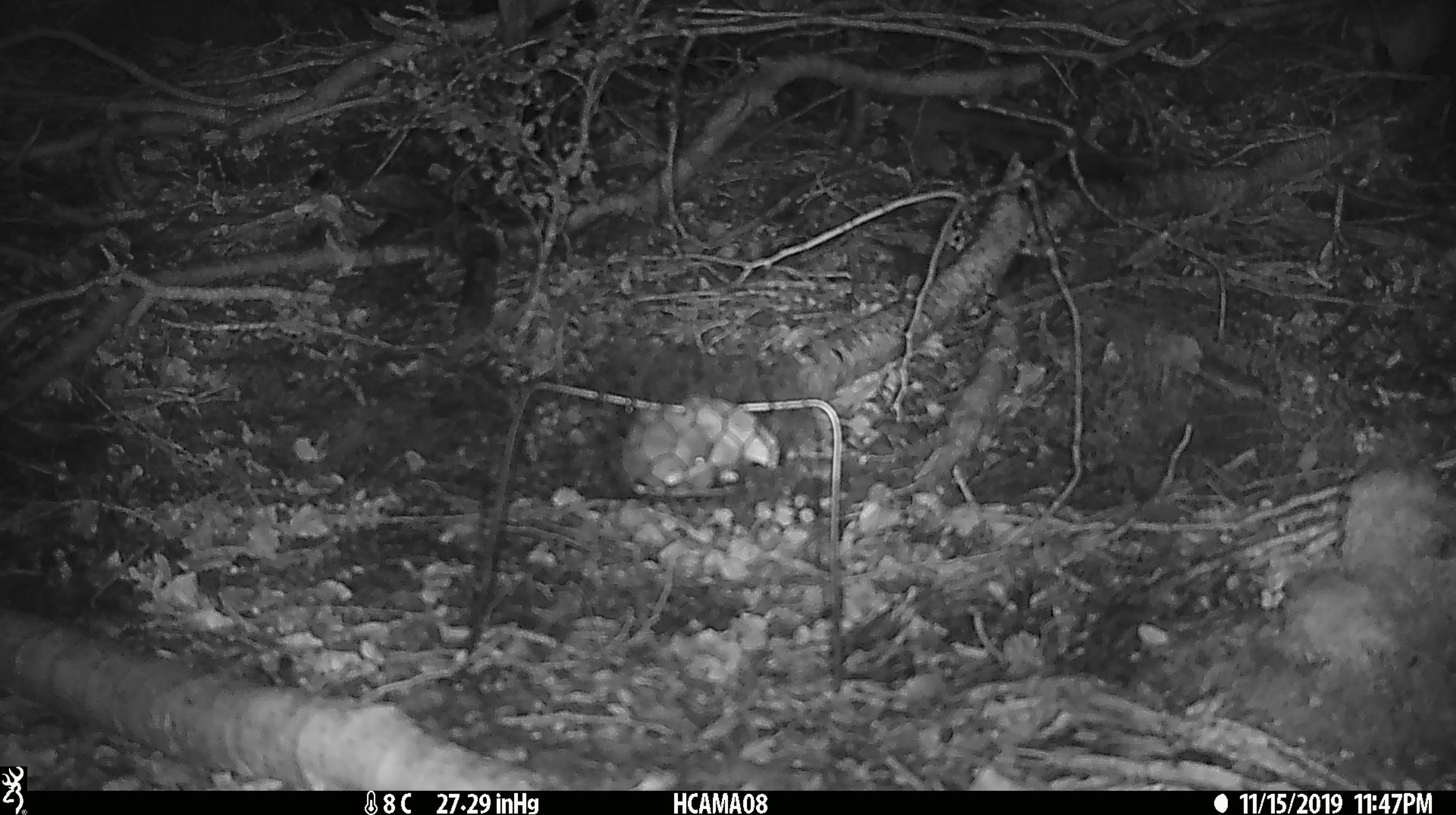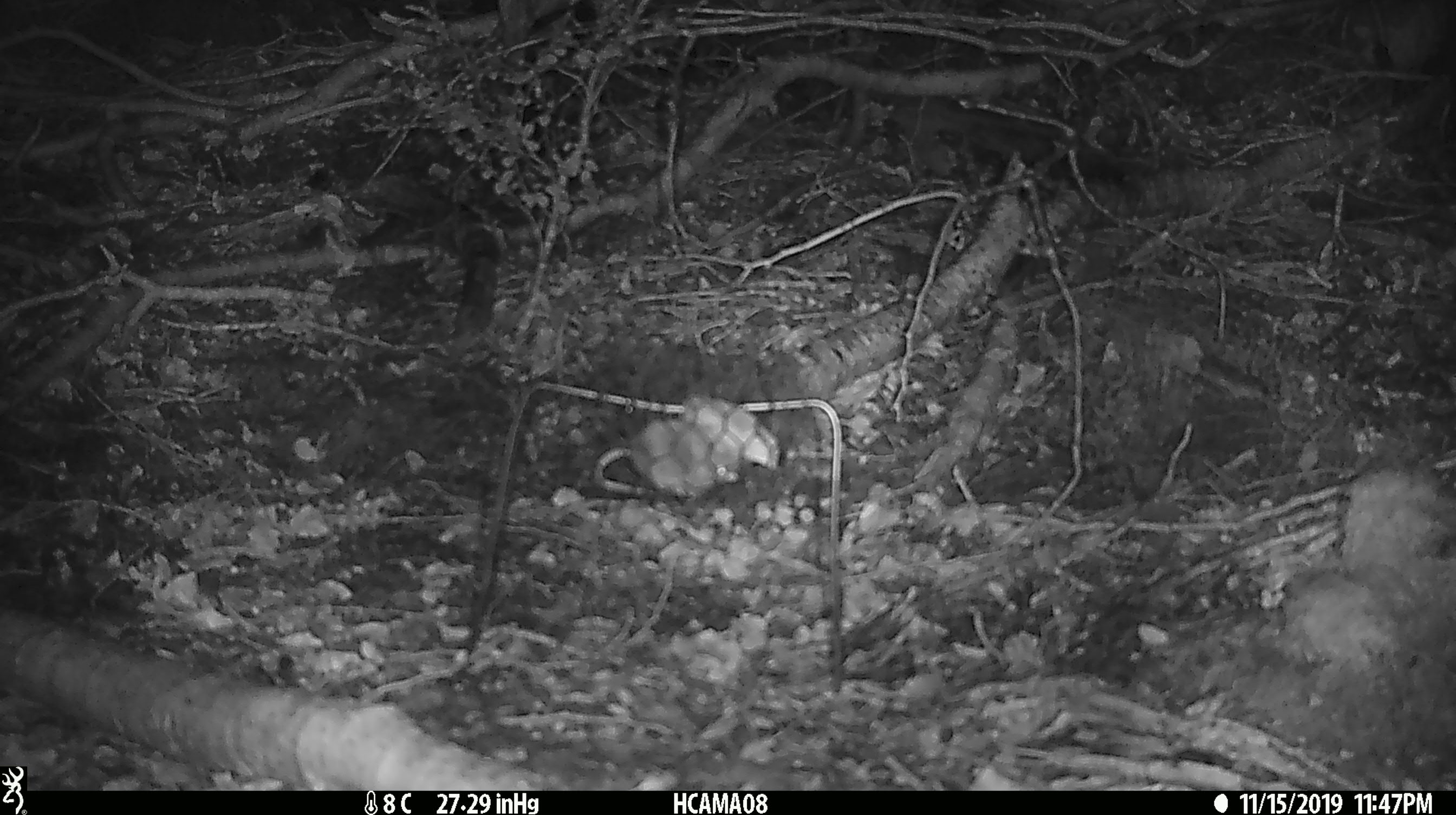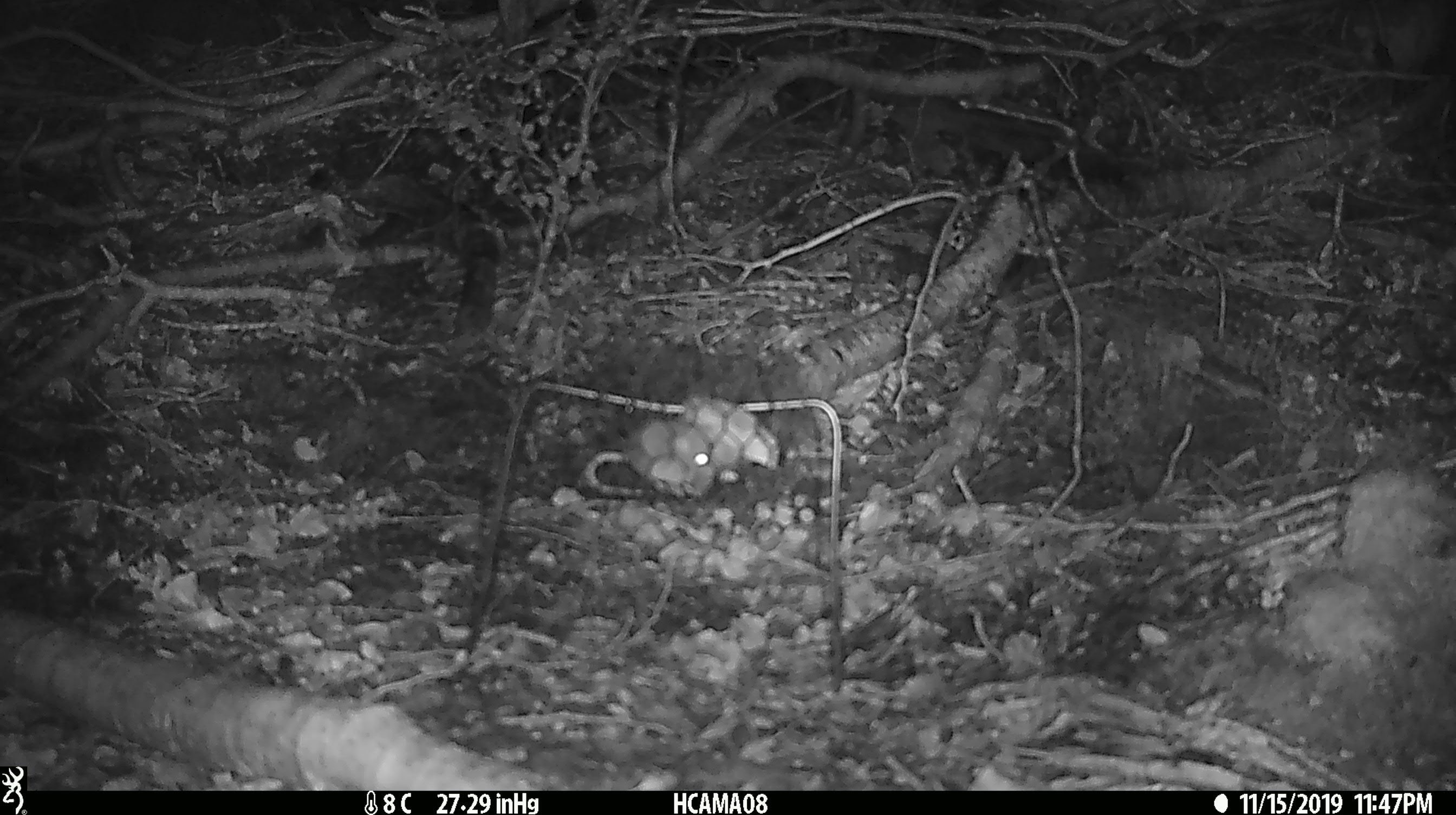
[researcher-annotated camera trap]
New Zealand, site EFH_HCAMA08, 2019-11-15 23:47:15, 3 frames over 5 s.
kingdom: Animalia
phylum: Chordata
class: Mammalia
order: Rodentia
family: Muridae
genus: Mus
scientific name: Mus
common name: mouse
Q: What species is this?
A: Mouse (Mus).